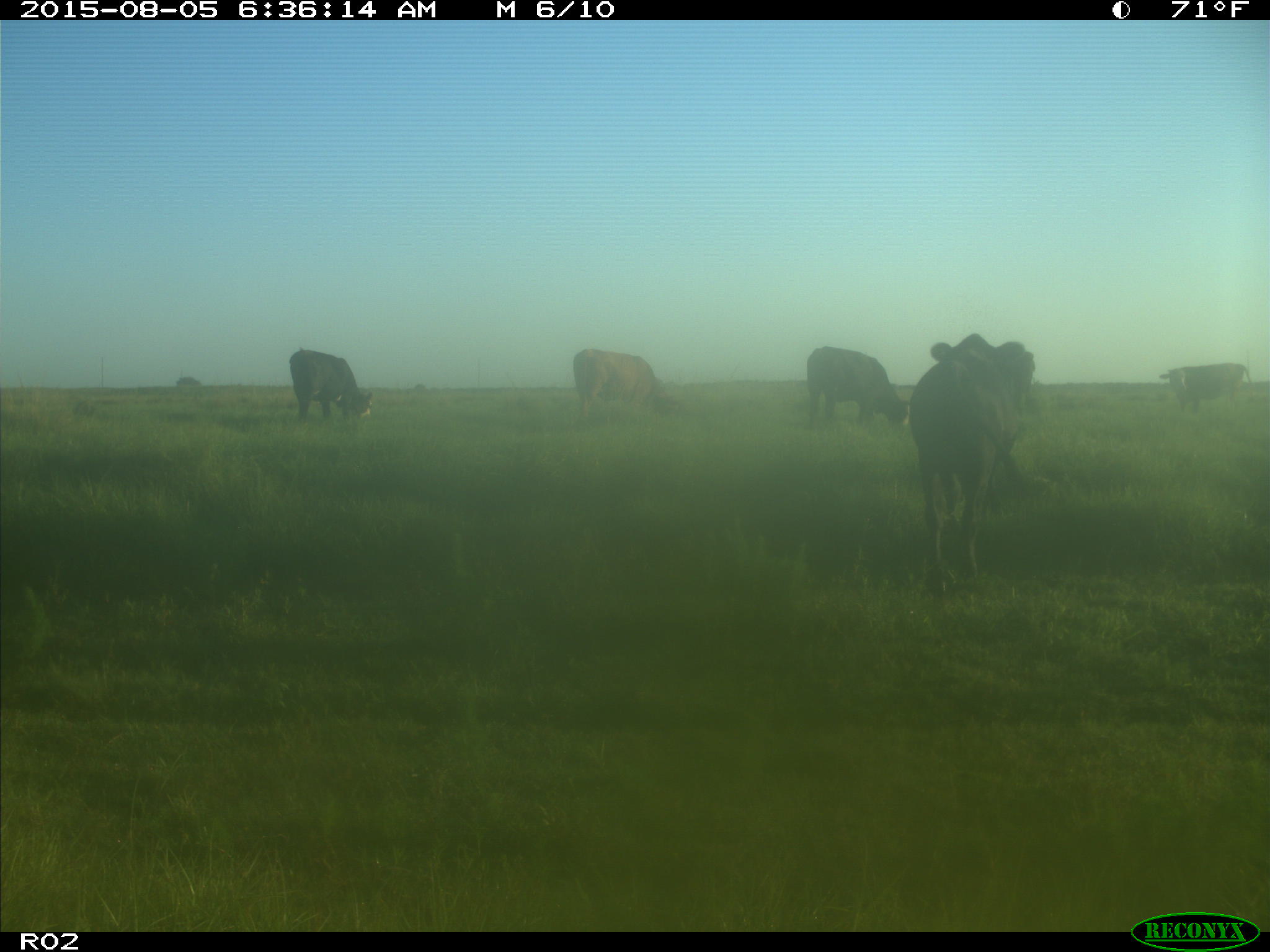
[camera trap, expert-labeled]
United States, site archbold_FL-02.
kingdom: Animalia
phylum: Chordata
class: Mammalia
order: Artiodactyla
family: Bovidae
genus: Bos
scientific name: Bos taurus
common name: domestic cow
Bos taurus (domestic cow).